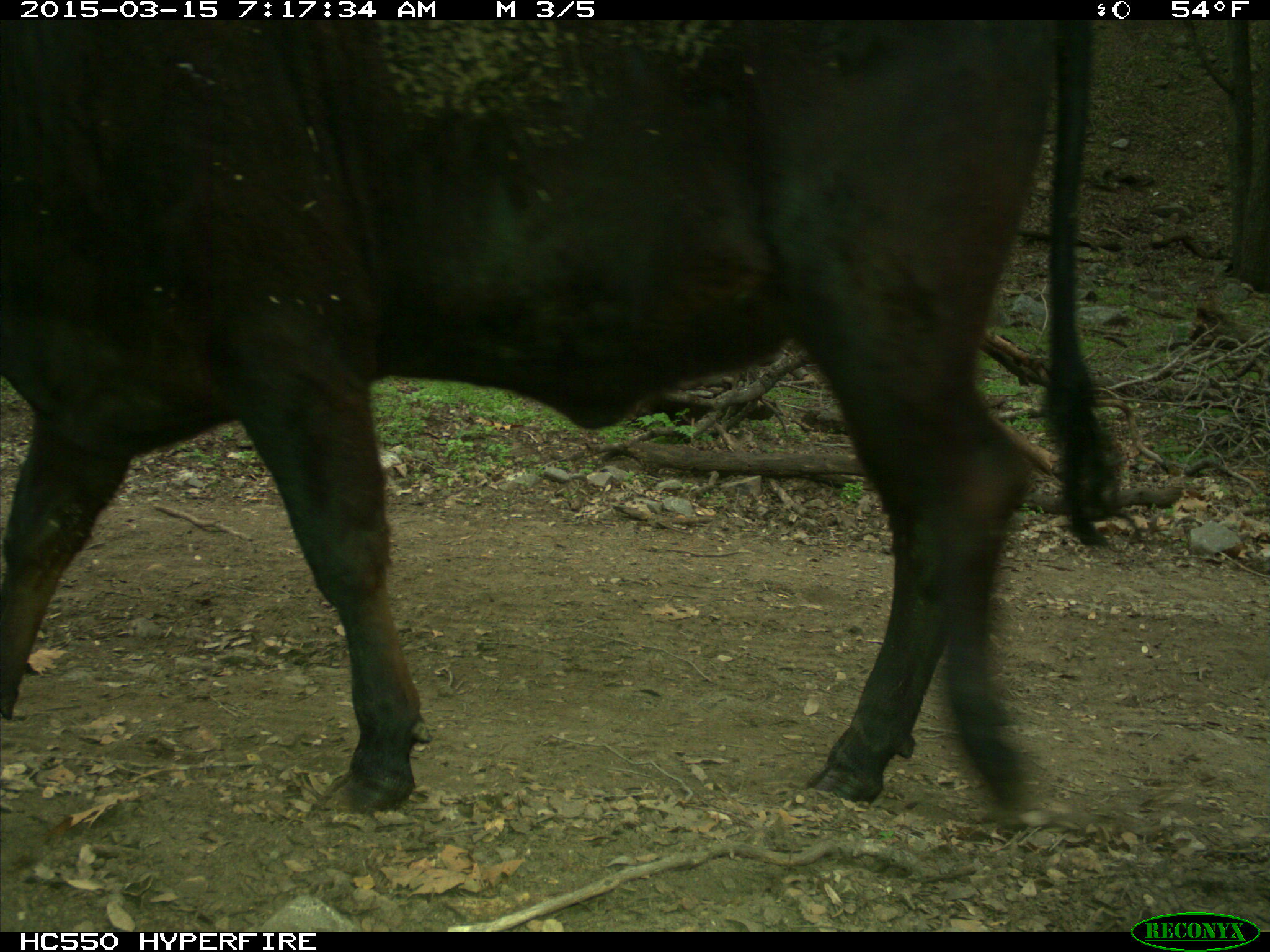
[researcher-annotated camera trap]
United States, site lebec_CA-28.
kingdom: Animalia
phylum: Chordata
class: Mammalia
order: Artiodactyla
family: Bovidae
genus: Bos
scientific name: Bos taurus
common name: domestic cow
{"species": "Bos taurus (domestic cow)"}